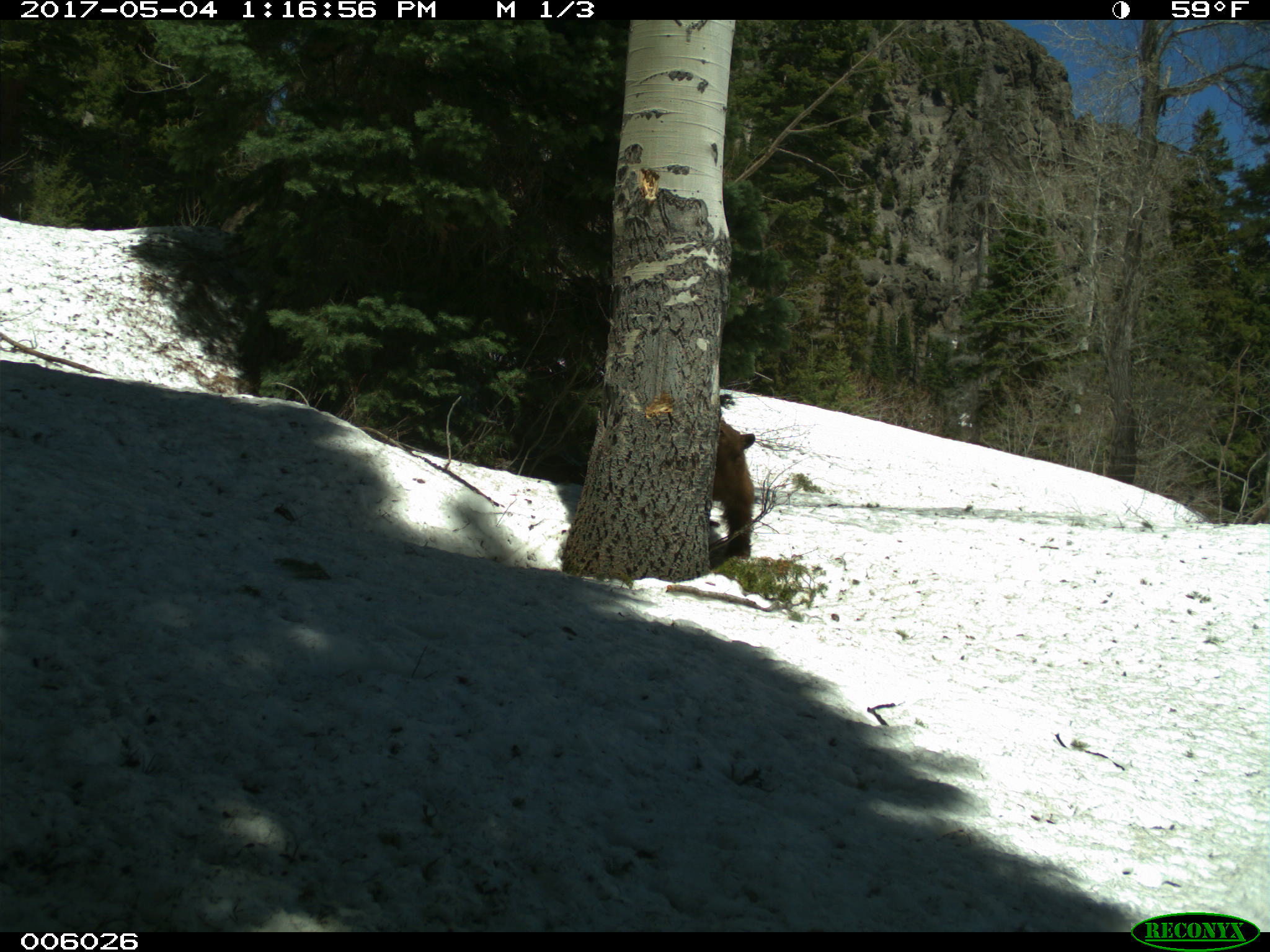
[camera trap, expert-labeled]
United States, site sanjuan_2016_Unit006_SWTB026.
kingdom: Animalia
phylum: Chordata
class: Mammalia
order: Carnivora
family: Ursidae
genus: Ursus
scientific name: Ursus americanus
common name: american black bear